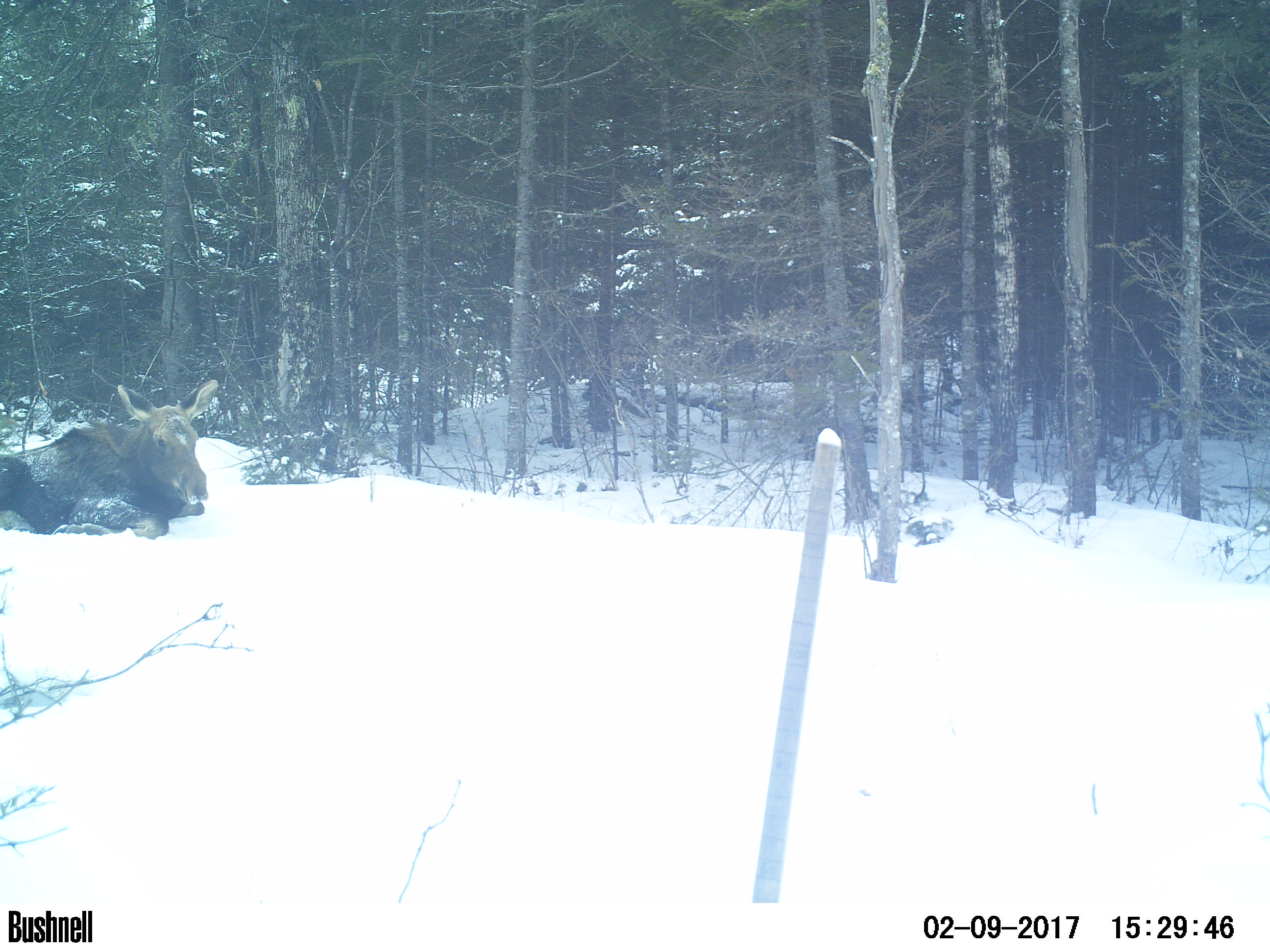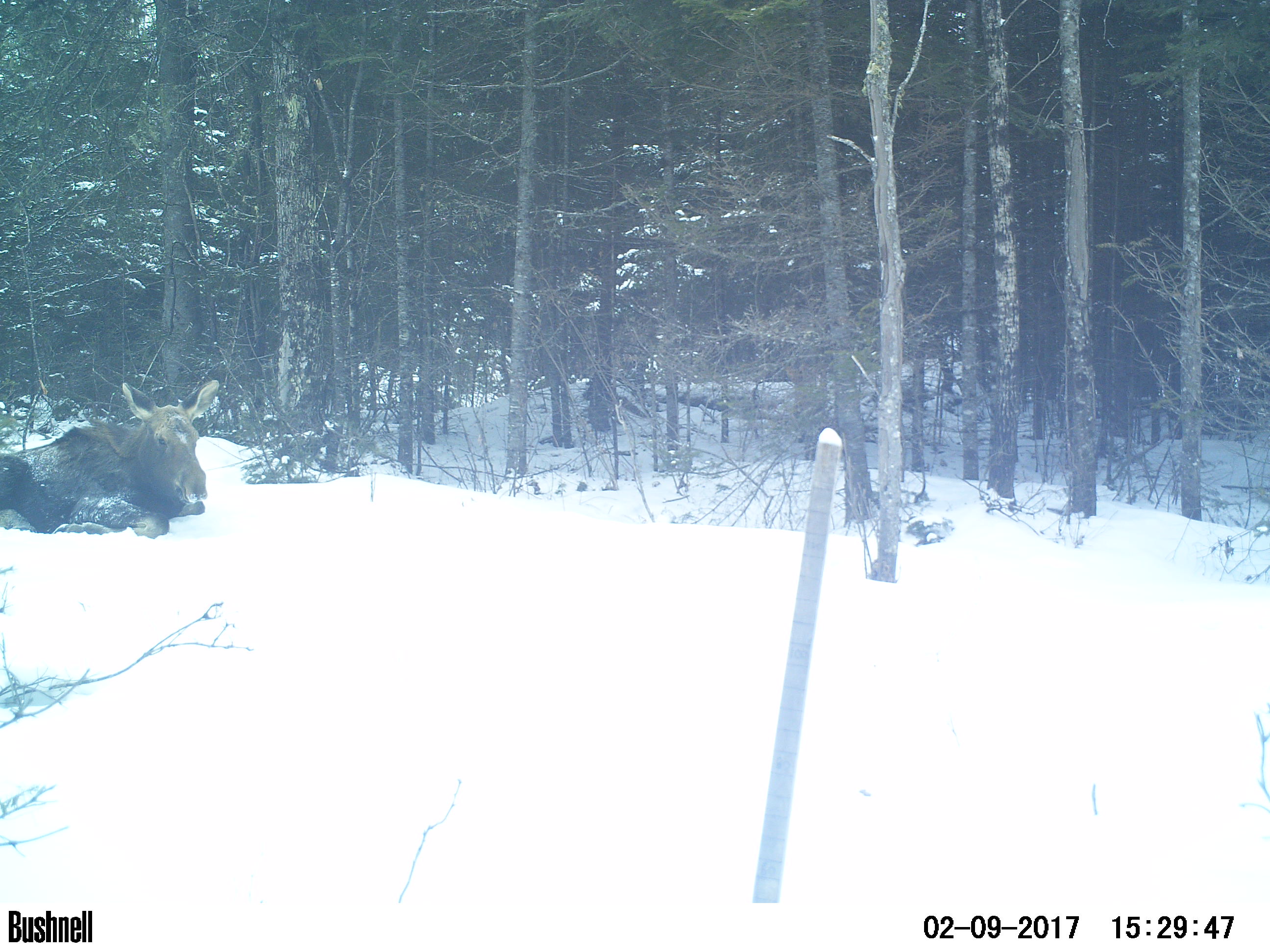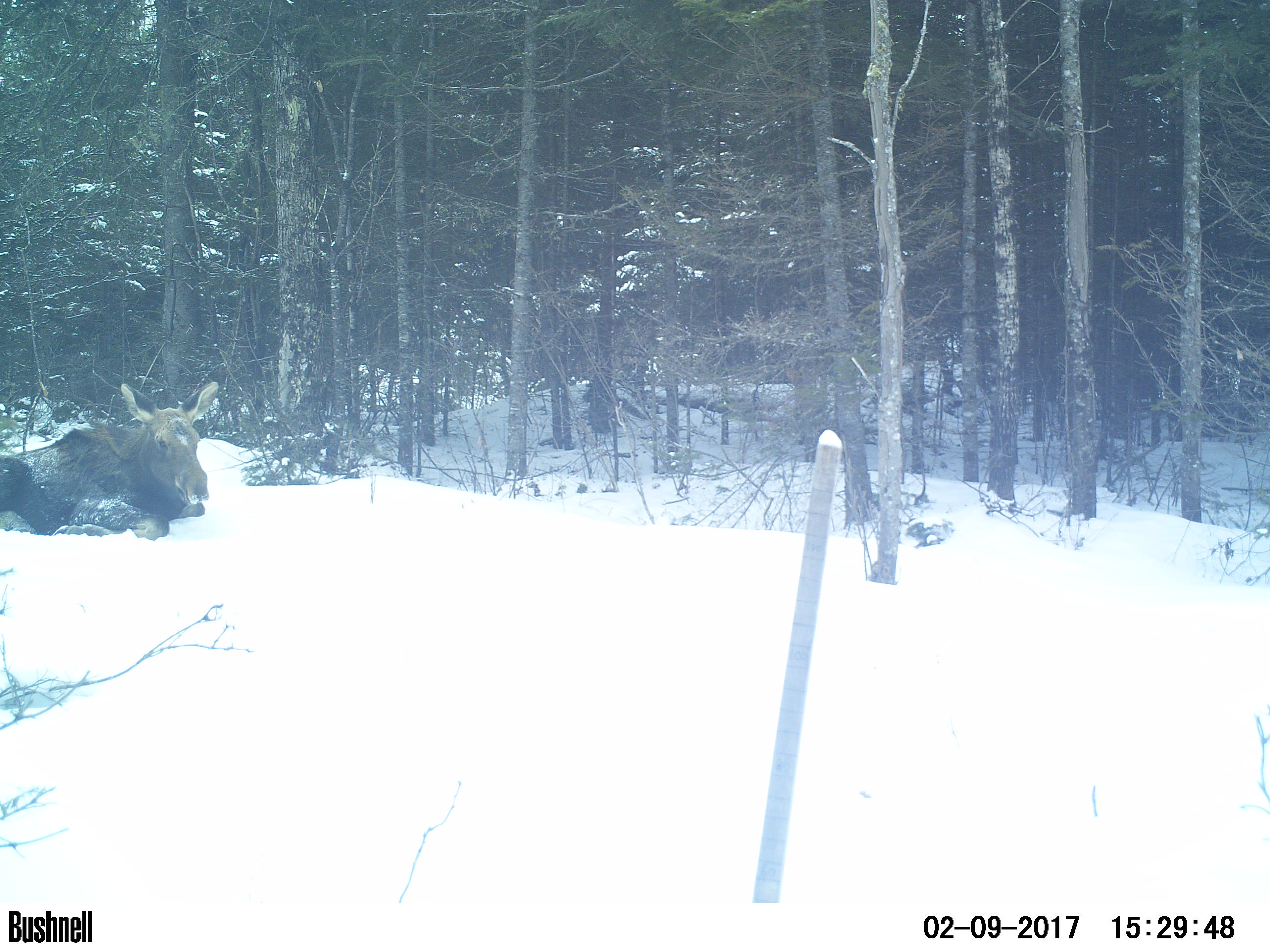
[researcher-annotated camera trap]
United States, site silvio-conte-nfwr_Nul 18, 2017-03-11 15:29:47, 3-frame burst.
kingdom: Animalia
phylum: Chordata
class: Mammalia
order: Artiodactyla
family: Cervidae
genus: Alces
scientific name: Alces alces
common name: moose